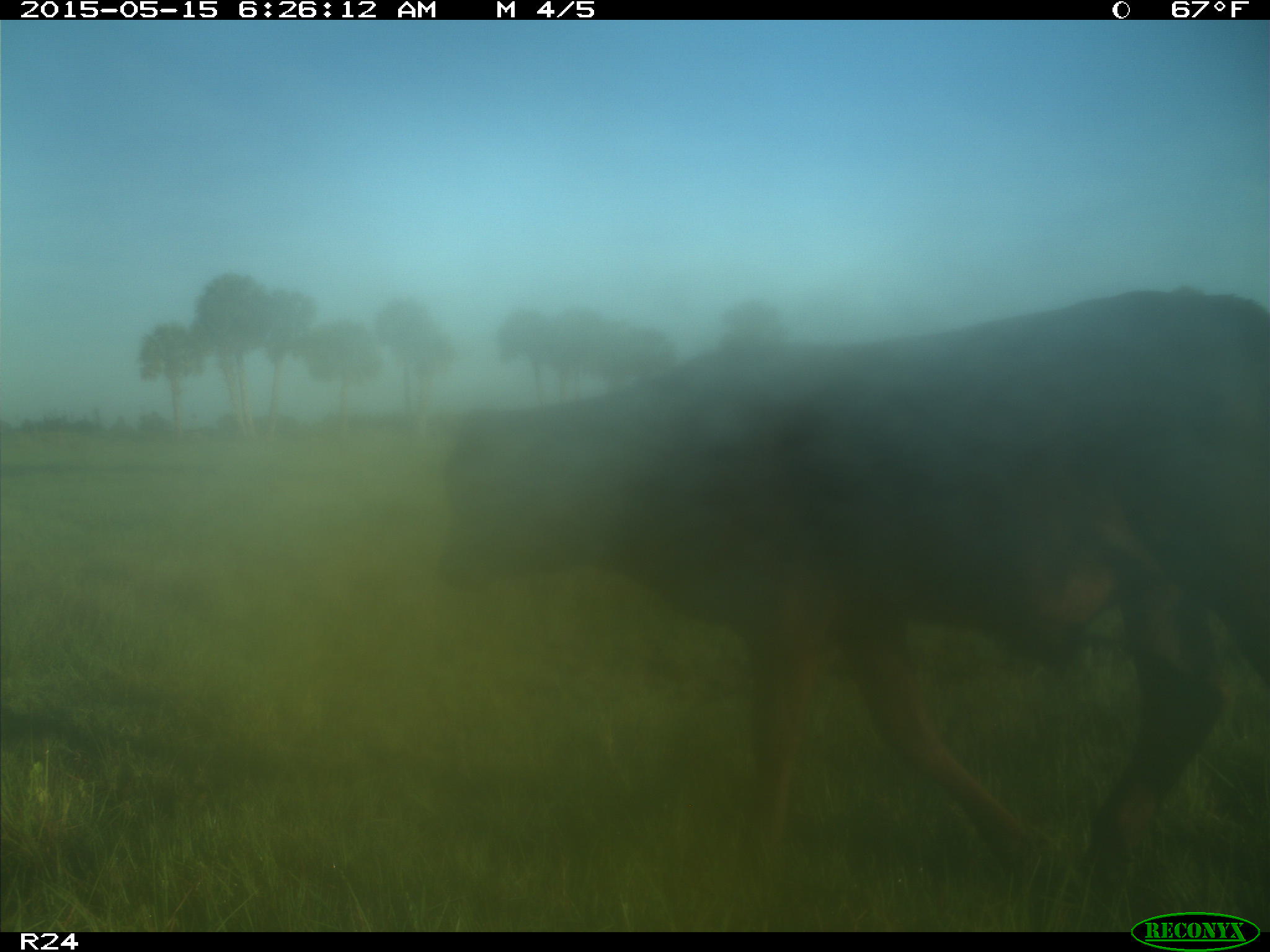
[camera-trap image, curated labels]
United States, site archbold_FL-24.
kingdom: Animalia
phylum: Chordata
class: Mammalia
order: Artiodactyla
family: Bovidae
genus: Bos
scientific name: Bos taurus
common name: domestic cow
Bos taurus (domestic cow).